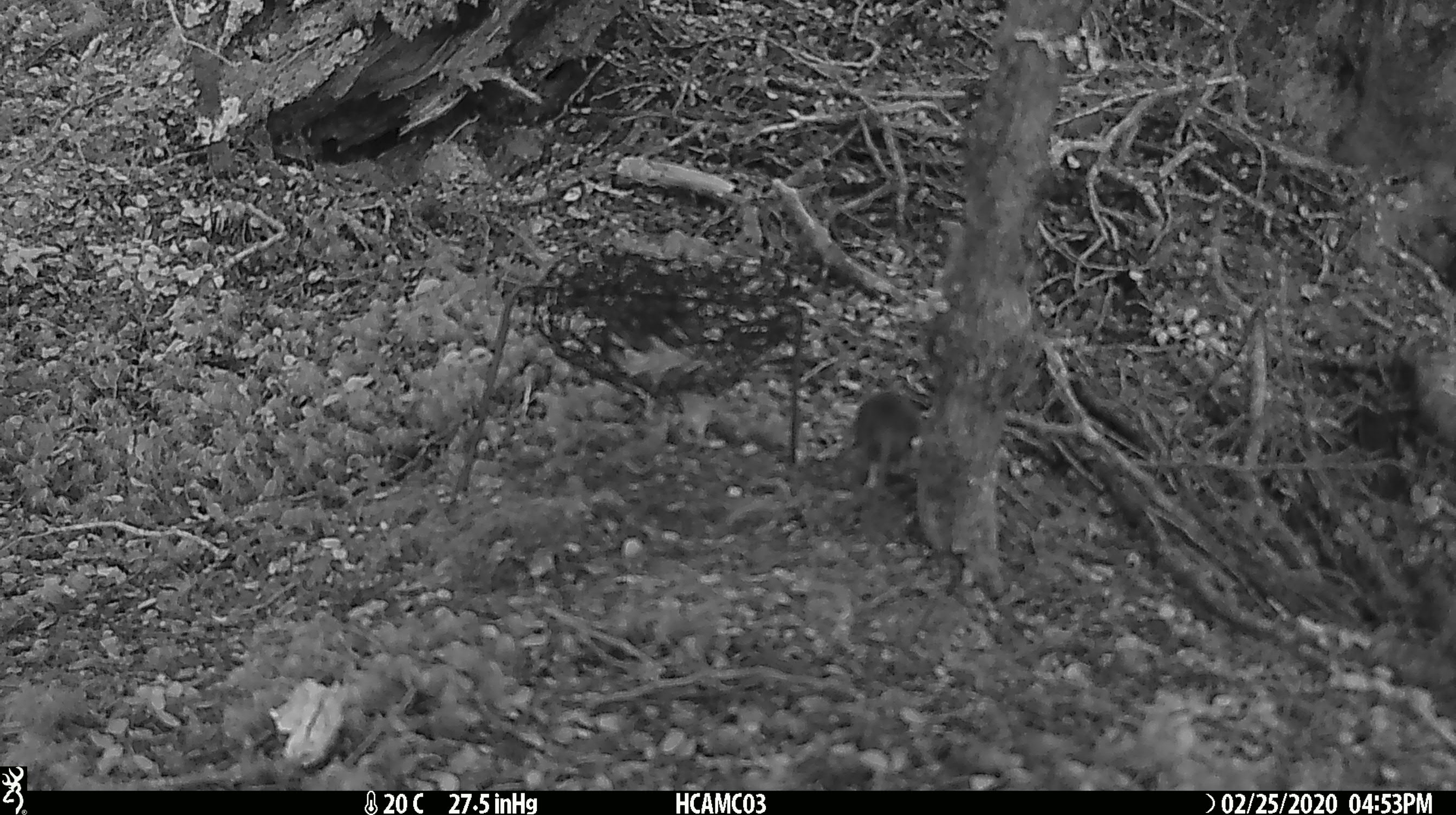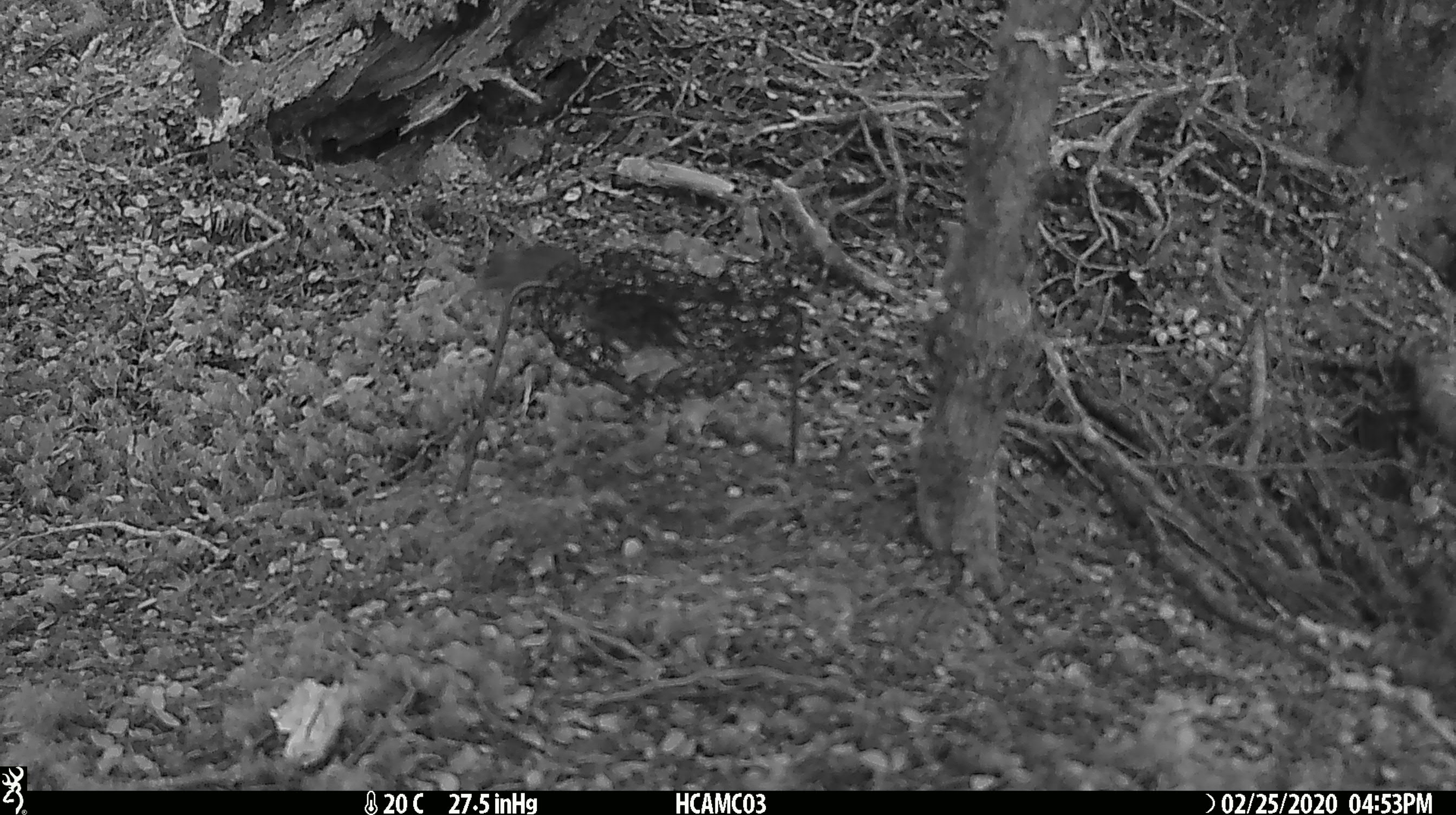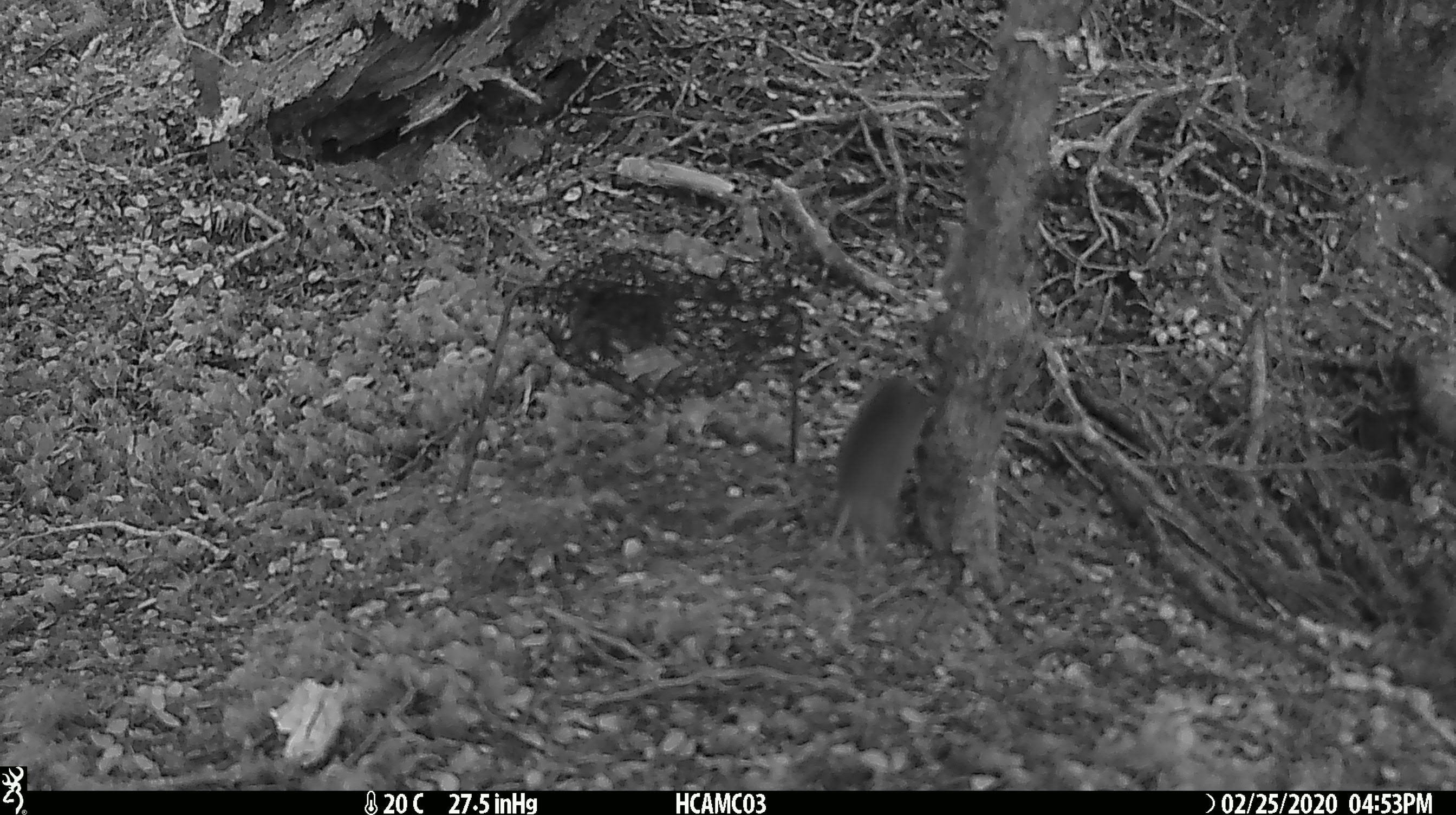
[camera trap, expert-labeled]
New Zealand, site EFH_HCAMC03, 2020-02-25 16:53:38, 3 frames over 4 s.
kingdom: Animalia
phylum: Chordata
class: Mammalia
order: Rodentia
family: Muridae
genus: Mus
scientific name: Mus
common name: mouse